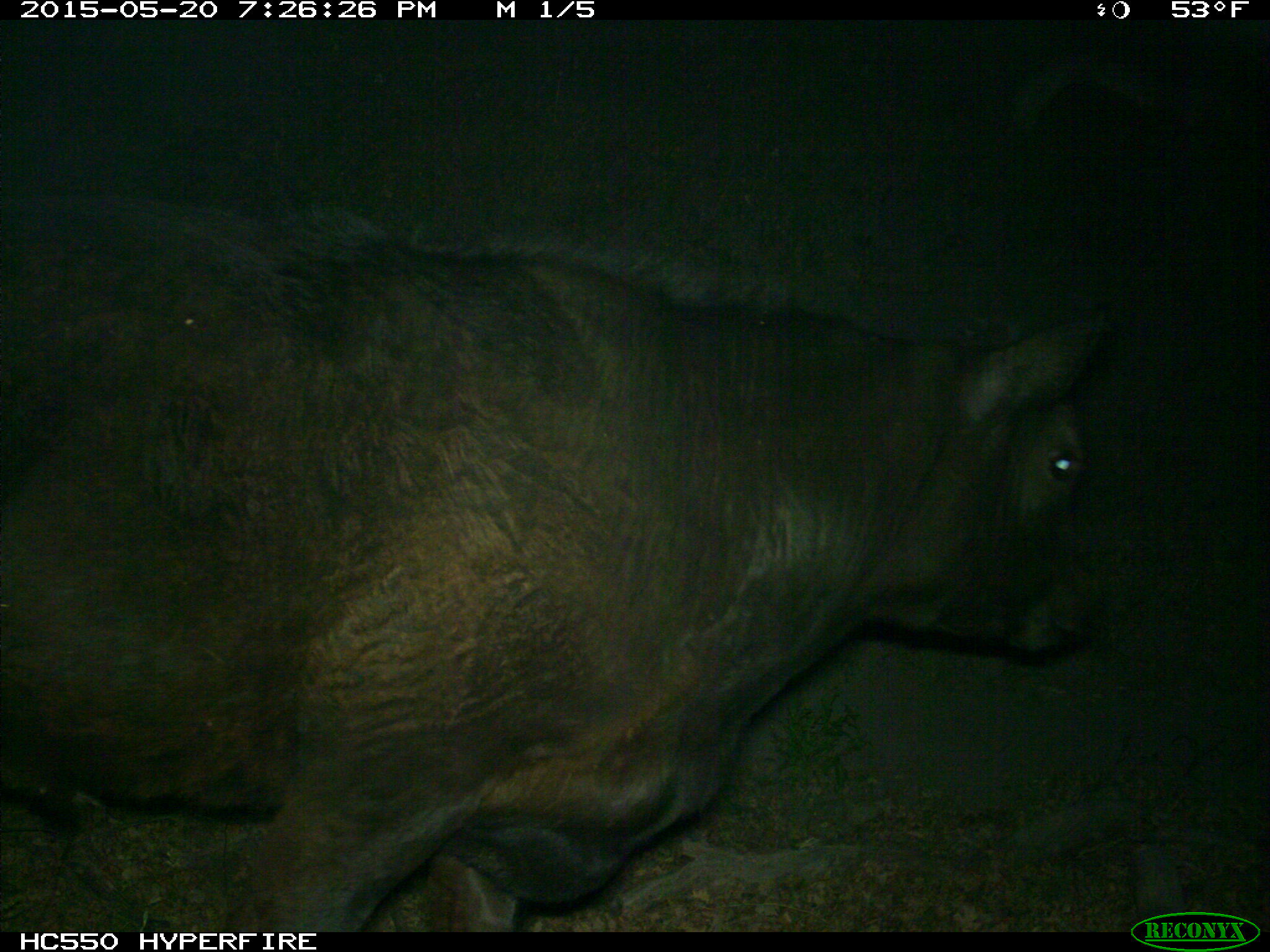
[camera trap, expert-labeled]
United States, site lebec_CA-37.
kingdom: Animalia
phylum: Chordata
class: Mammalia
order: Artiodactyla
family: Bovidae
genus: Bos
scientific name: Bos taurus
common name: domestic cow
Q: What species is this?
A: Bos taurus (domestic cow).